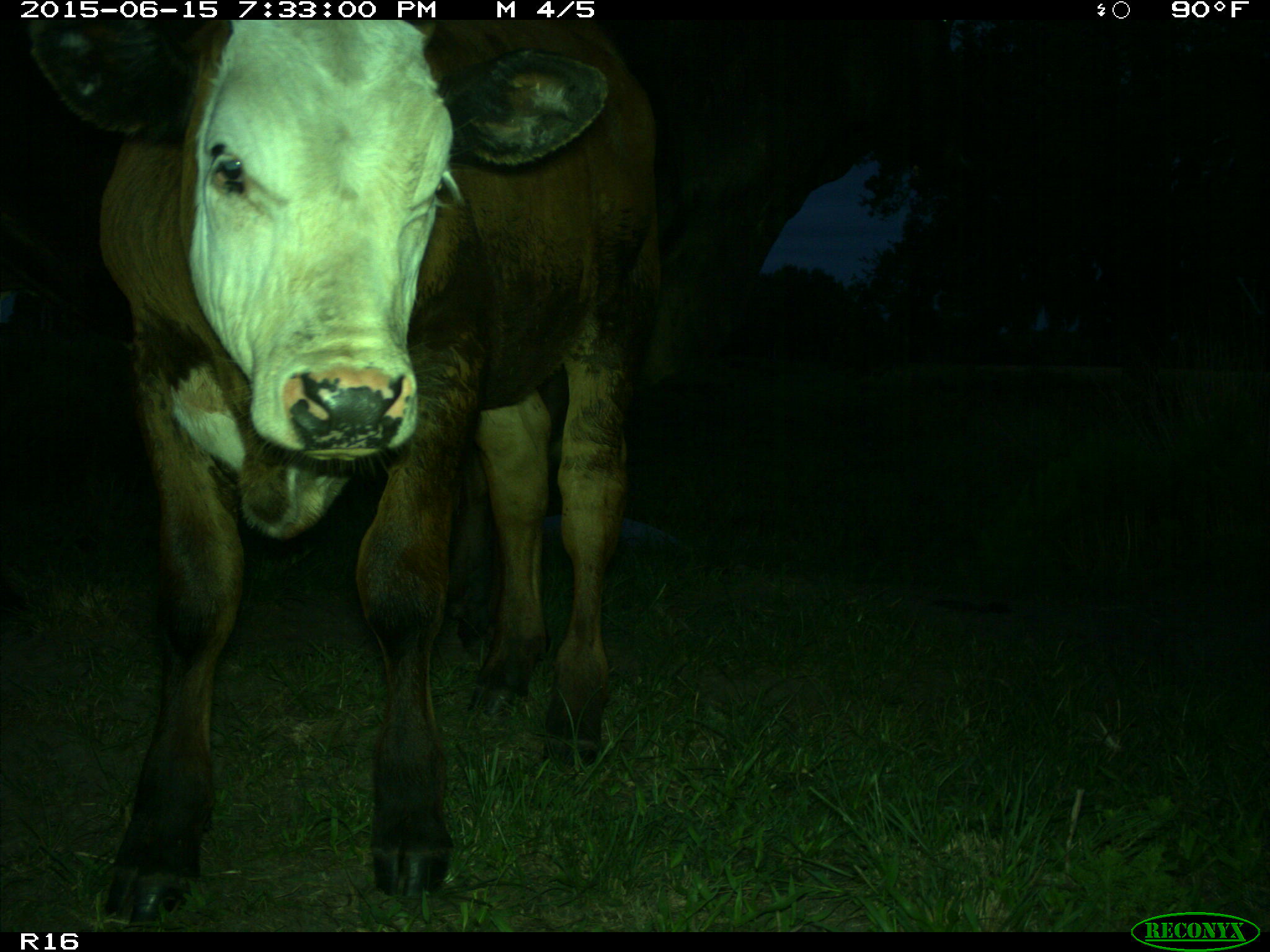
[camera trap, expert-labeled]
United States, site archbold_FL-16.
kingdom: Animalia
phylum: Chordata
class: Mammalia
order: Artiodactyla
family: Bovidae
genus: Bos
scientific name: Bos taurus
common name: domestic cow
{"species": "Bos taurus (domestic cow)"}